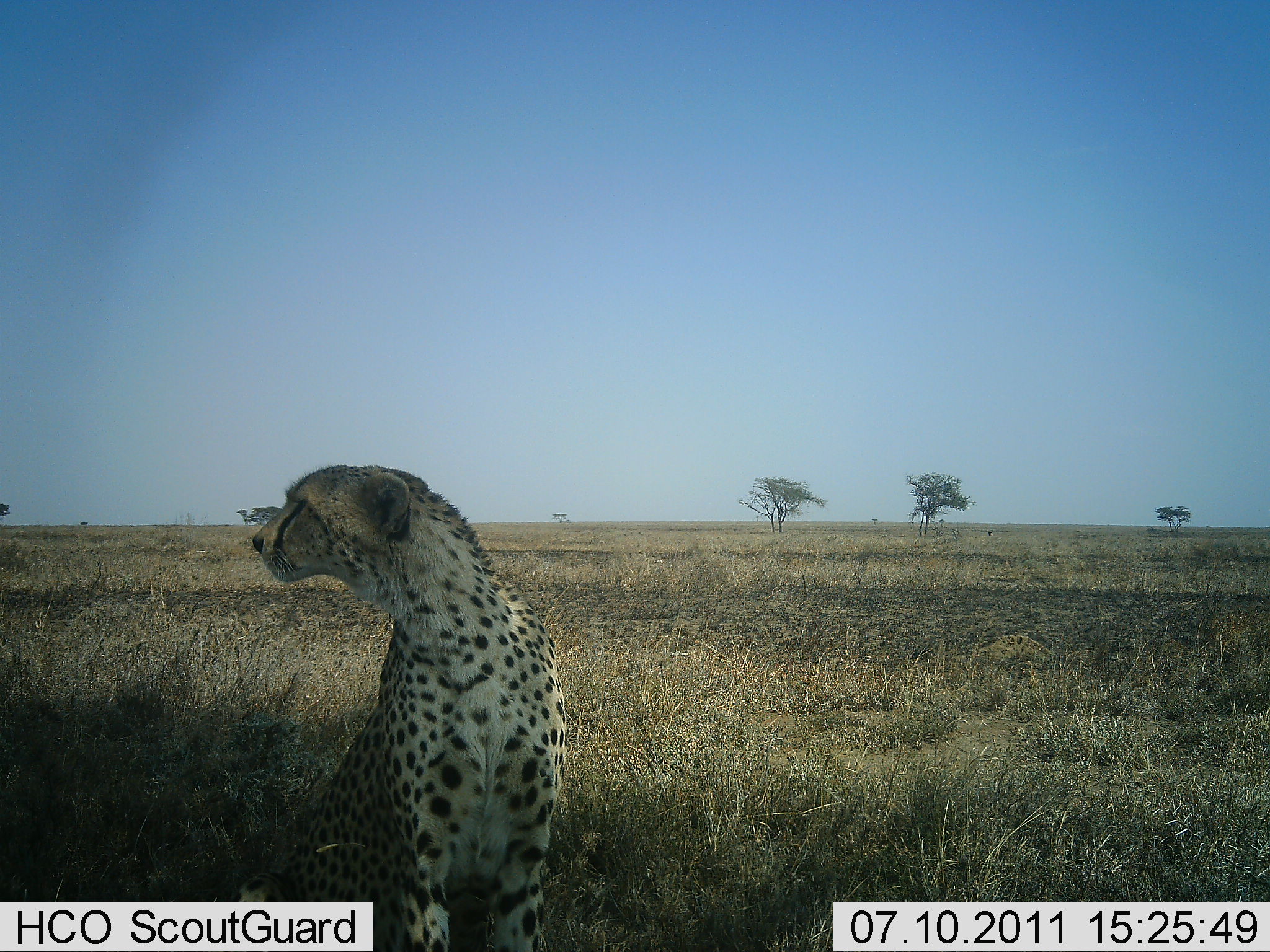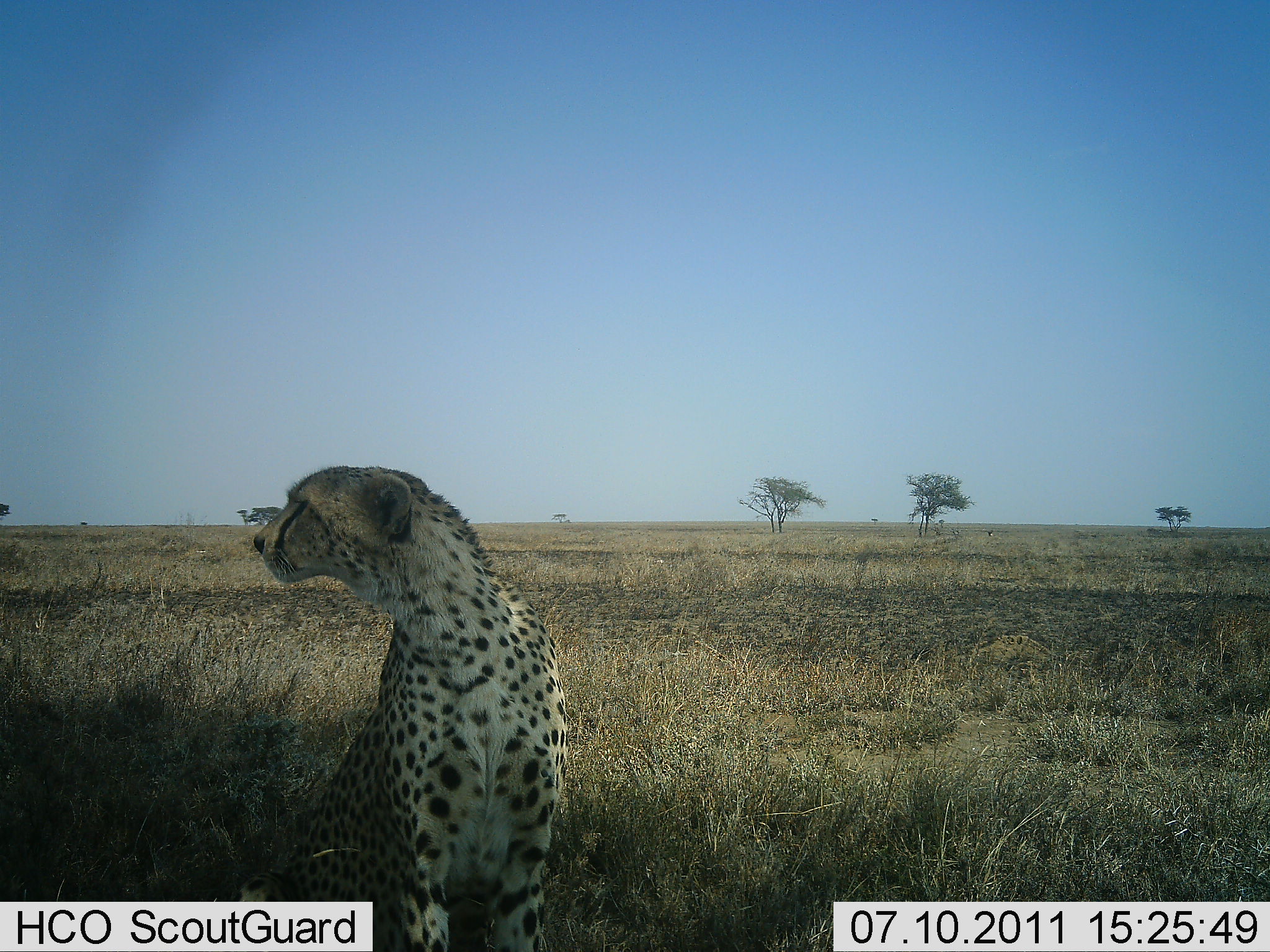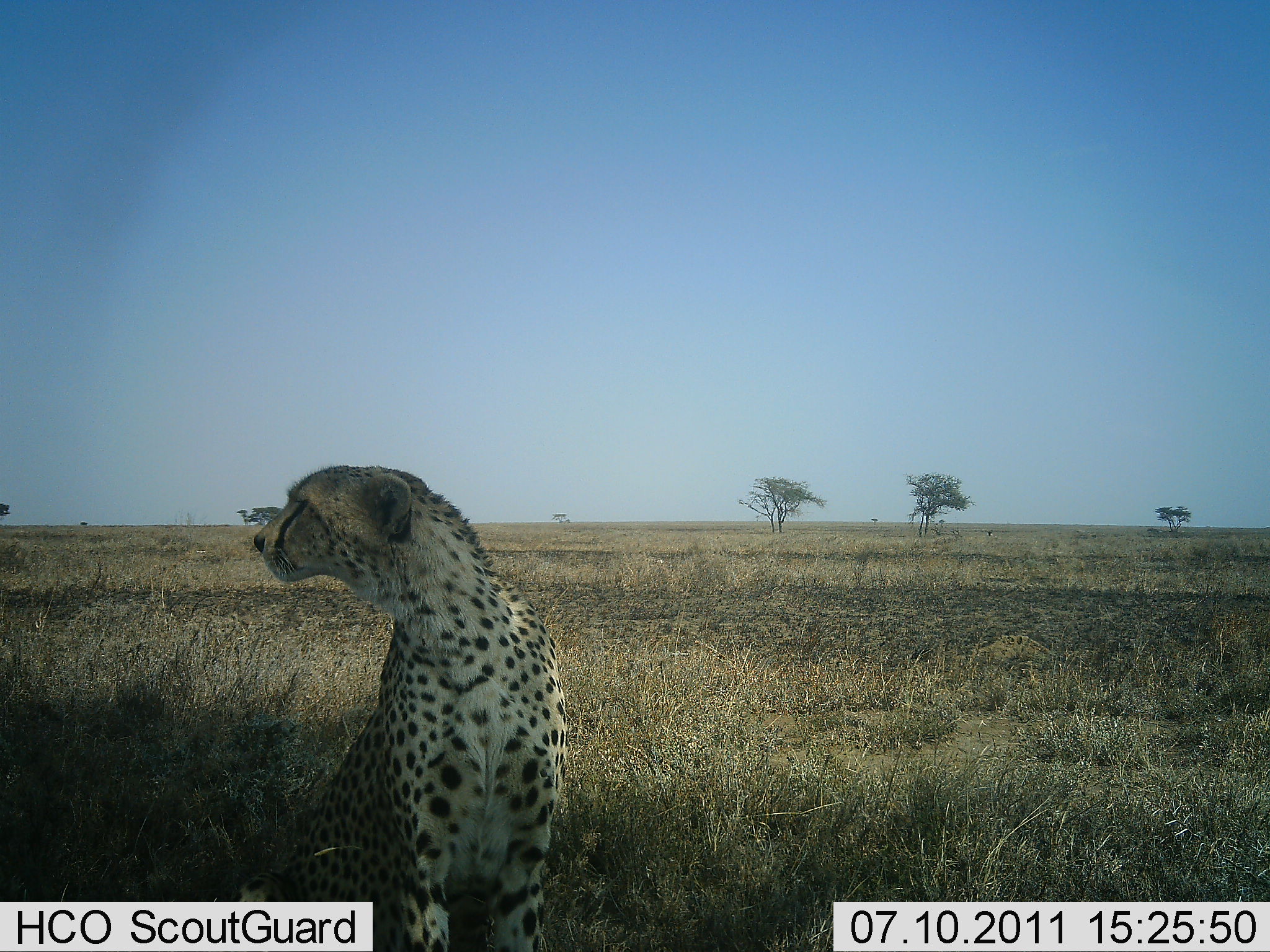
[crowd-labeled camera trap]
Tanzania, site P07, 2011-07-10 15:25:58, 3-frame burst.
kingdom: Animalia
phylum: Chordata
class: Mammalia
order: Carnivora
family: Felidae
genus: Acinonyx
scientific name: Acinonyx jubatus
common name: cheetah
Cheetah (Acinonyx jubatus), count 1. Behavior (volunteer vote fractions): standing 19%, resting 75%, moving 0%, interacting 6%. Young present (vote fraction): 0%. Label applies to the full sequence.